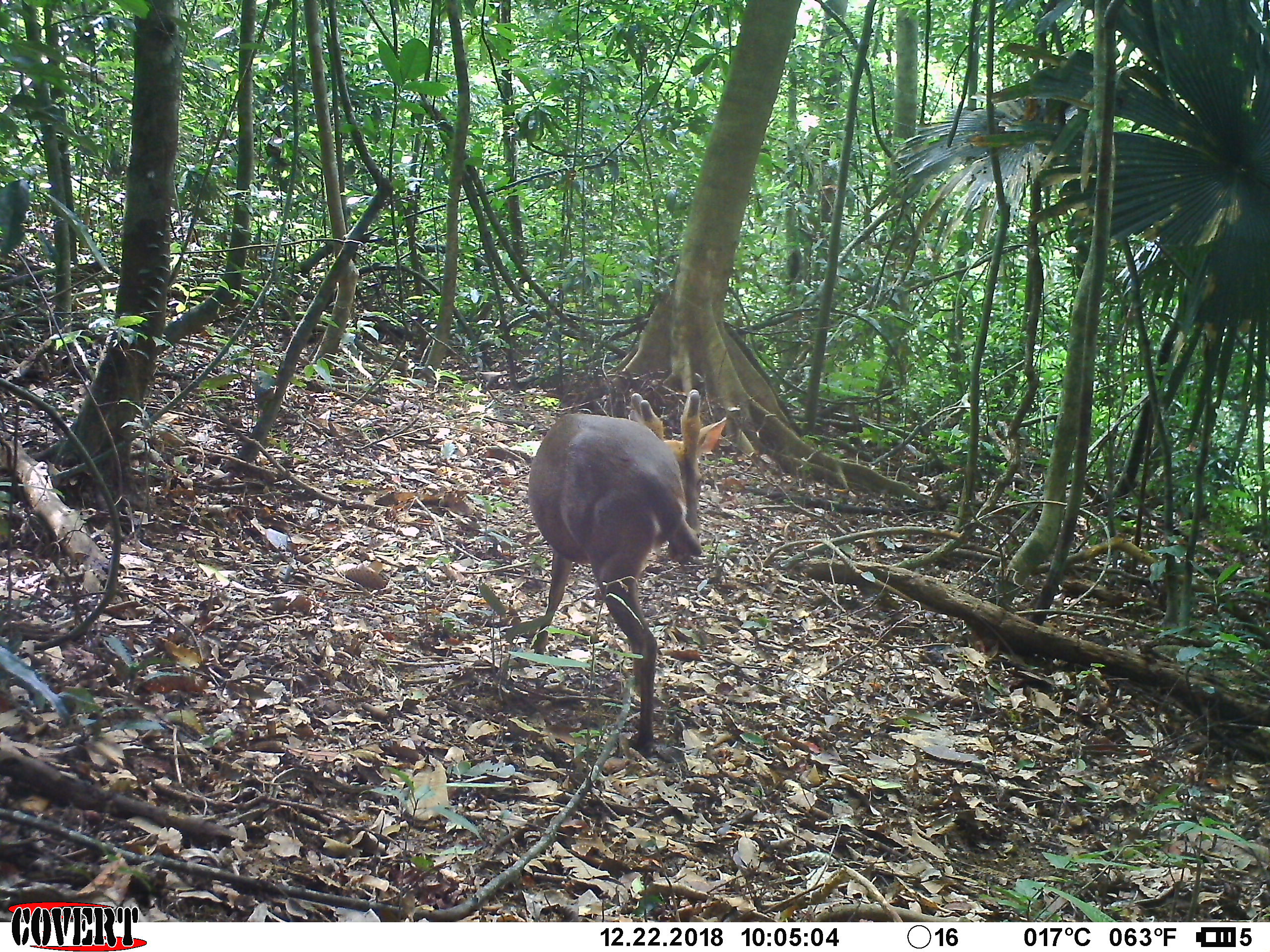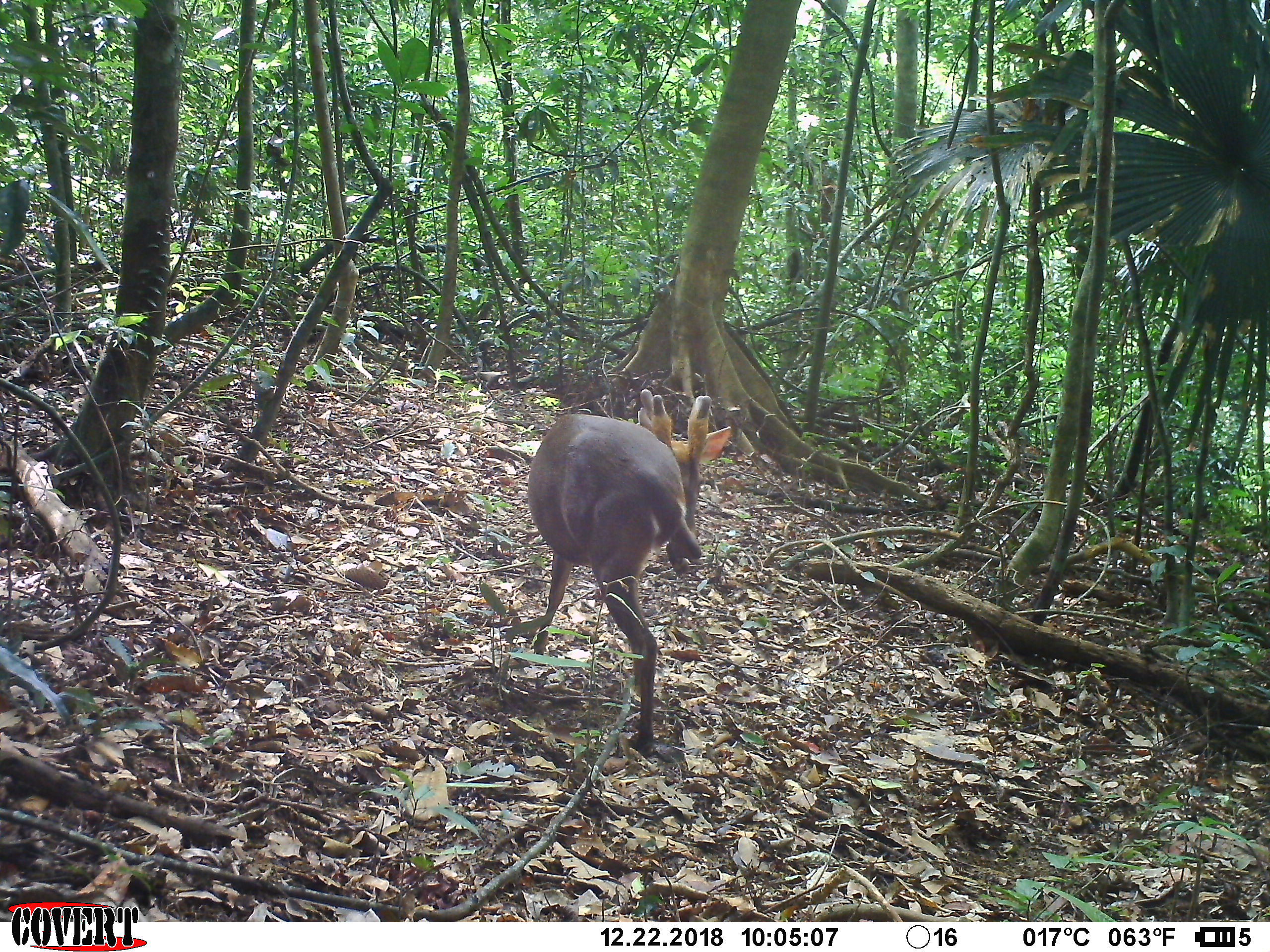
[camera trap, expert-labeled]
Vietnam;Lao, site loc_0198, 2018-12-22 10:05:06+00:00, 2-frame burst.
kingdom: Animalia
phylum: Chordata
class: Mammalia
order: Artiodactyla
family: Cervidae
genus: Muntiacus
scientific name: Muntiacus vuquangensis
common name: large-antlered muntjac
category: large antlered muntjac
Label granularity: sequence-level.